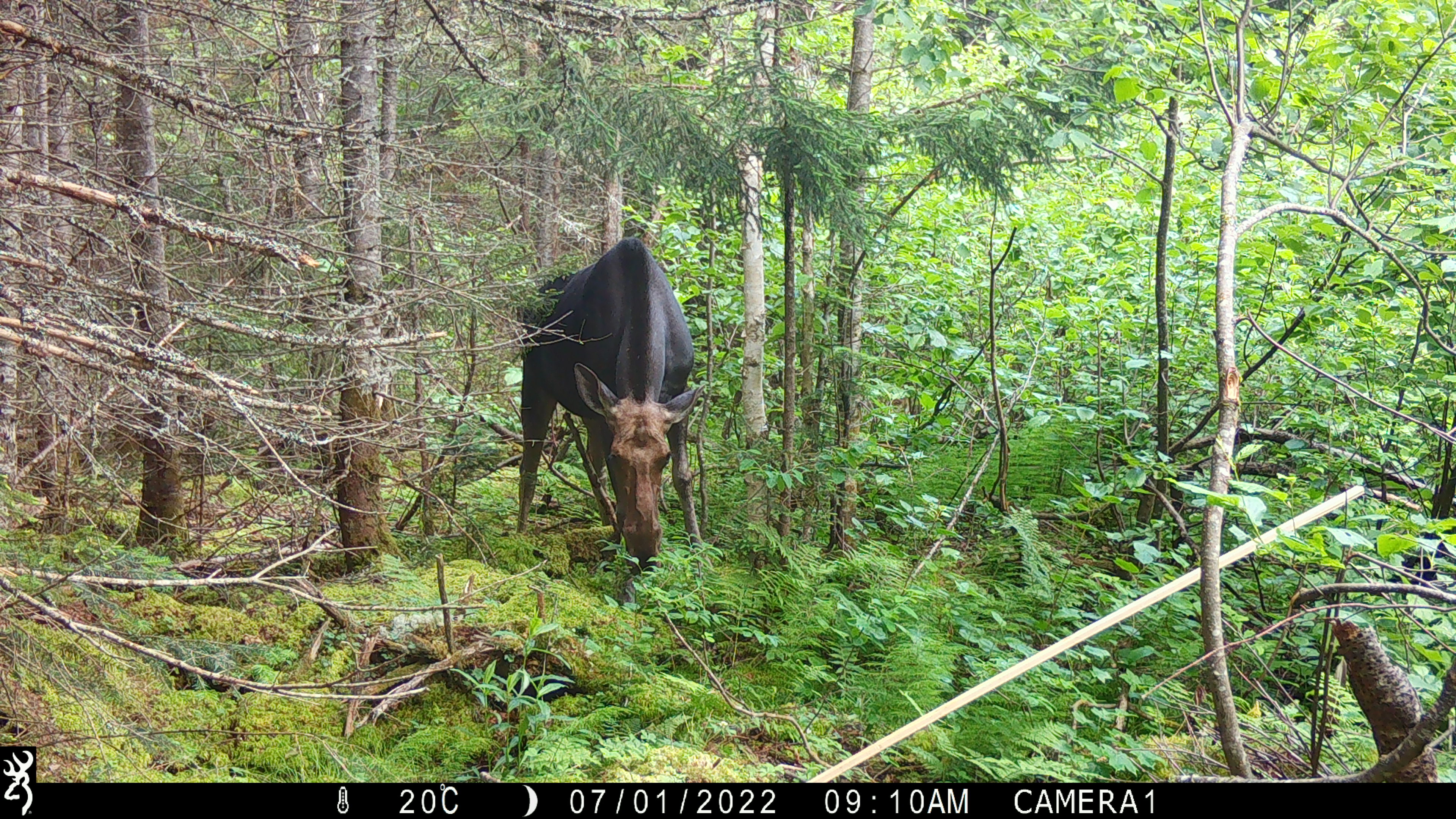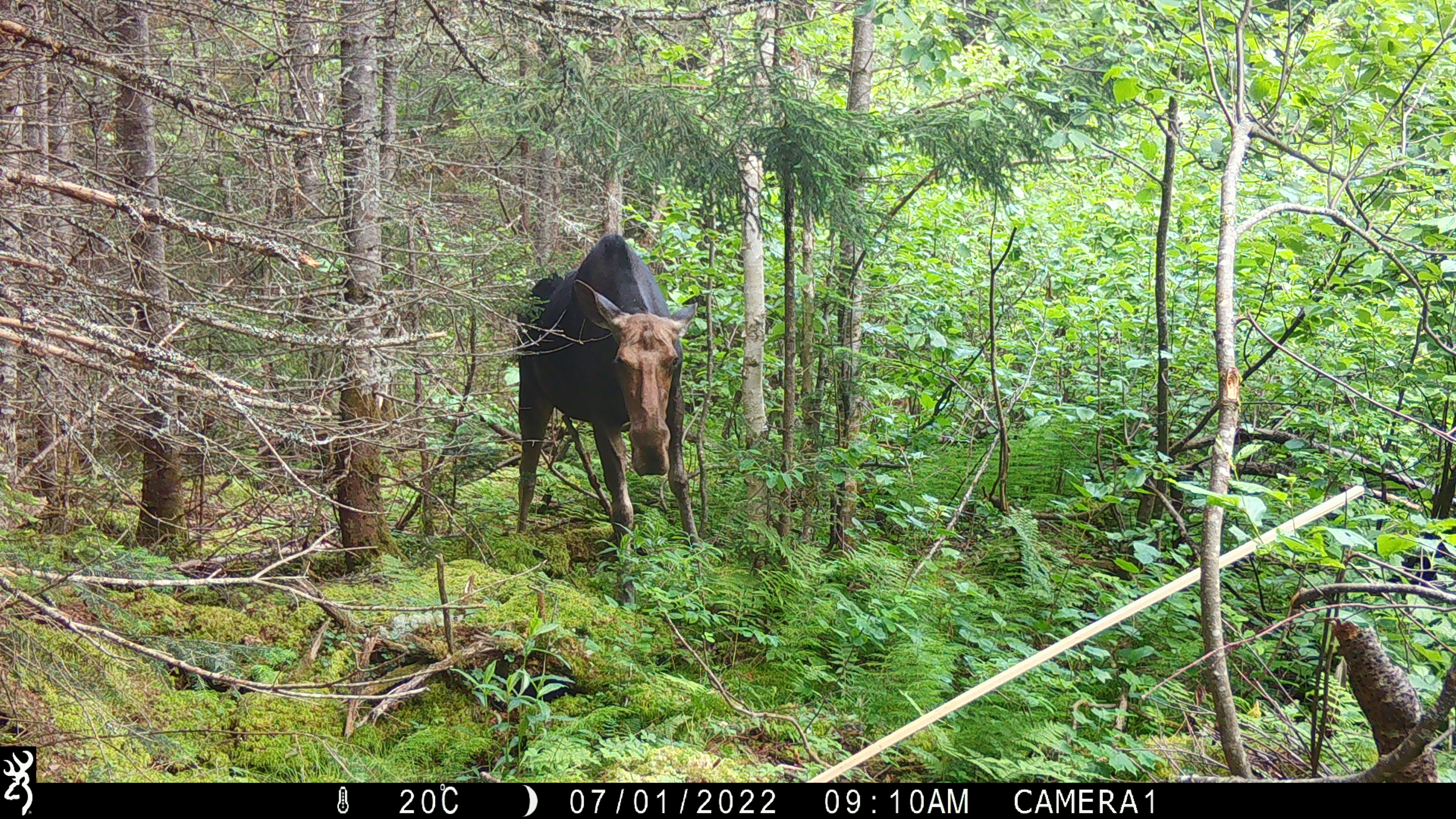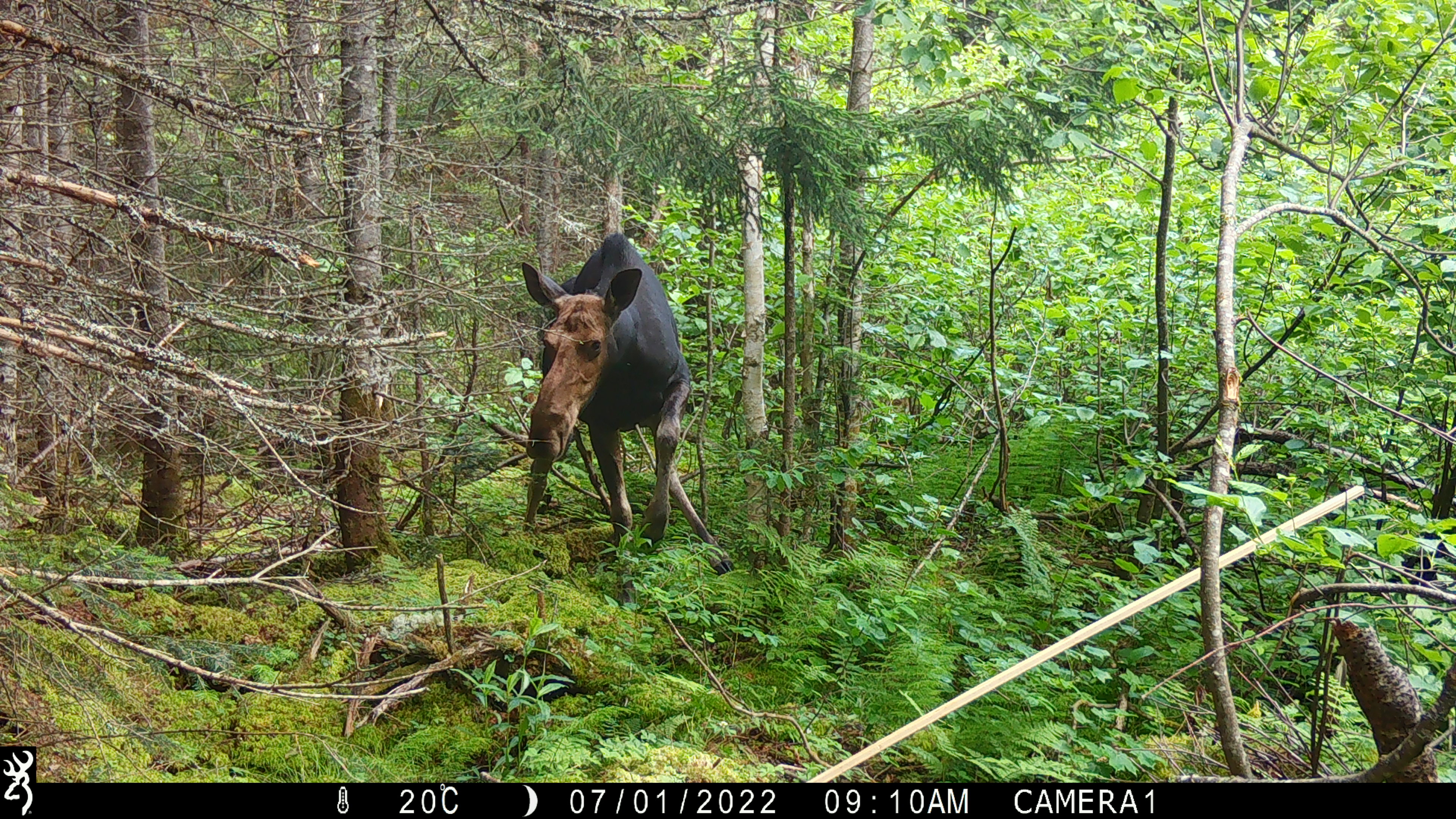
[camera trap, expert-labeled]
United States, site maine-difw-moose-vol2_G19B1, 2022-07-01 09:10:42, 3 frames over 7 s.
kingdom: Animalia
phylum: Chordata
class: Mammalia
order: Artiodactyla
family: Cervidae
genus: Alces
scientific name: Alces alces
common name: moose